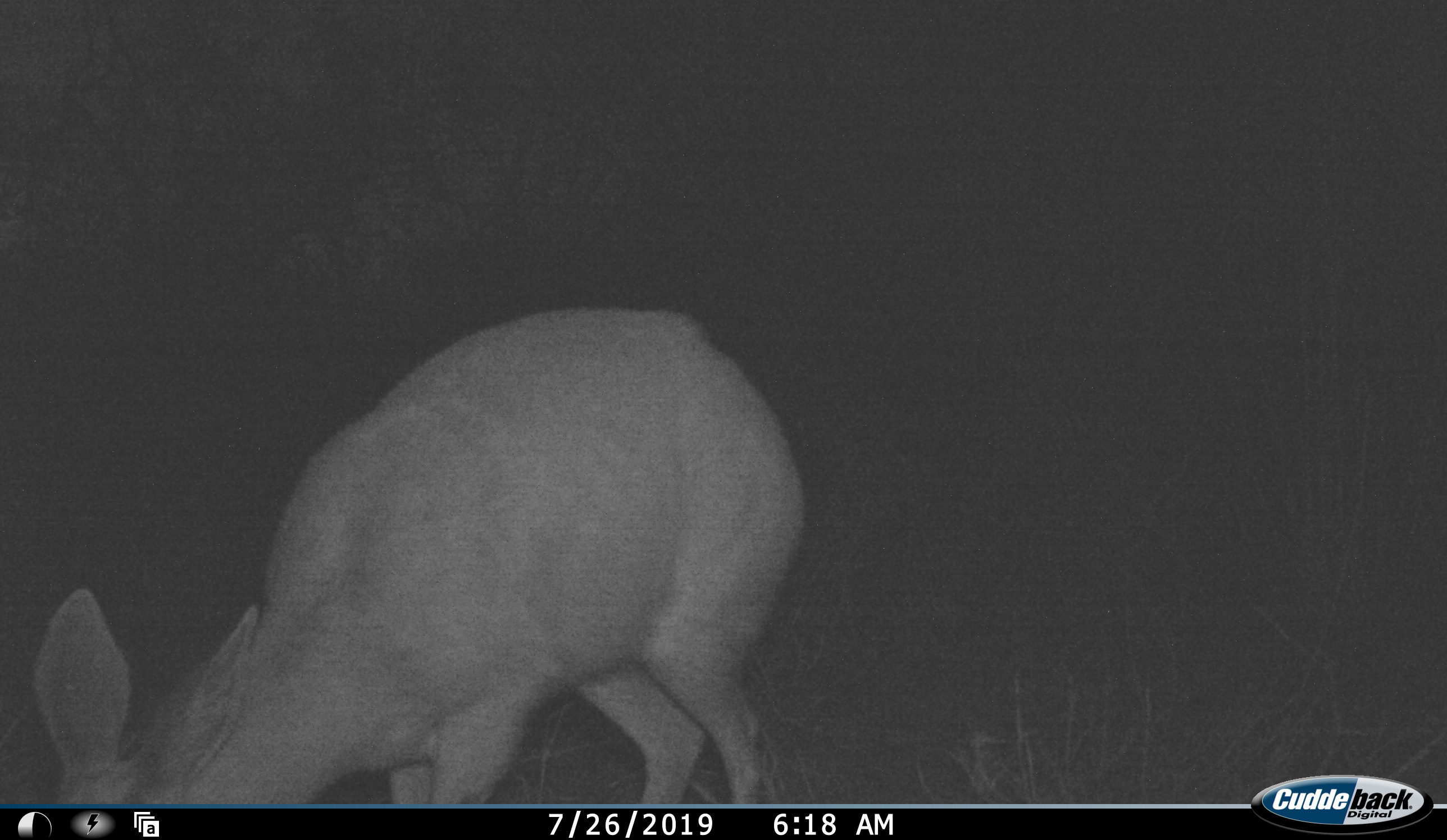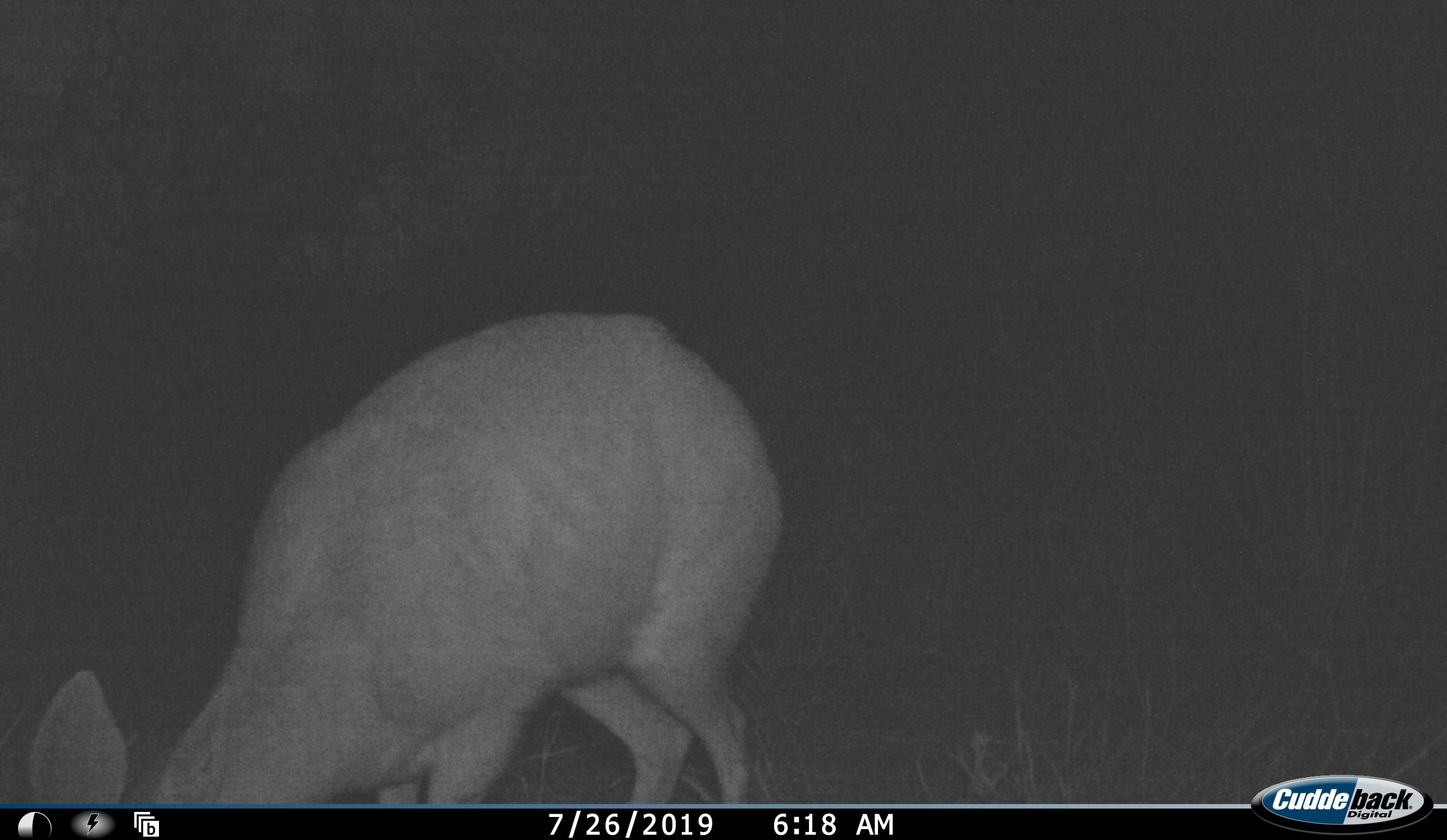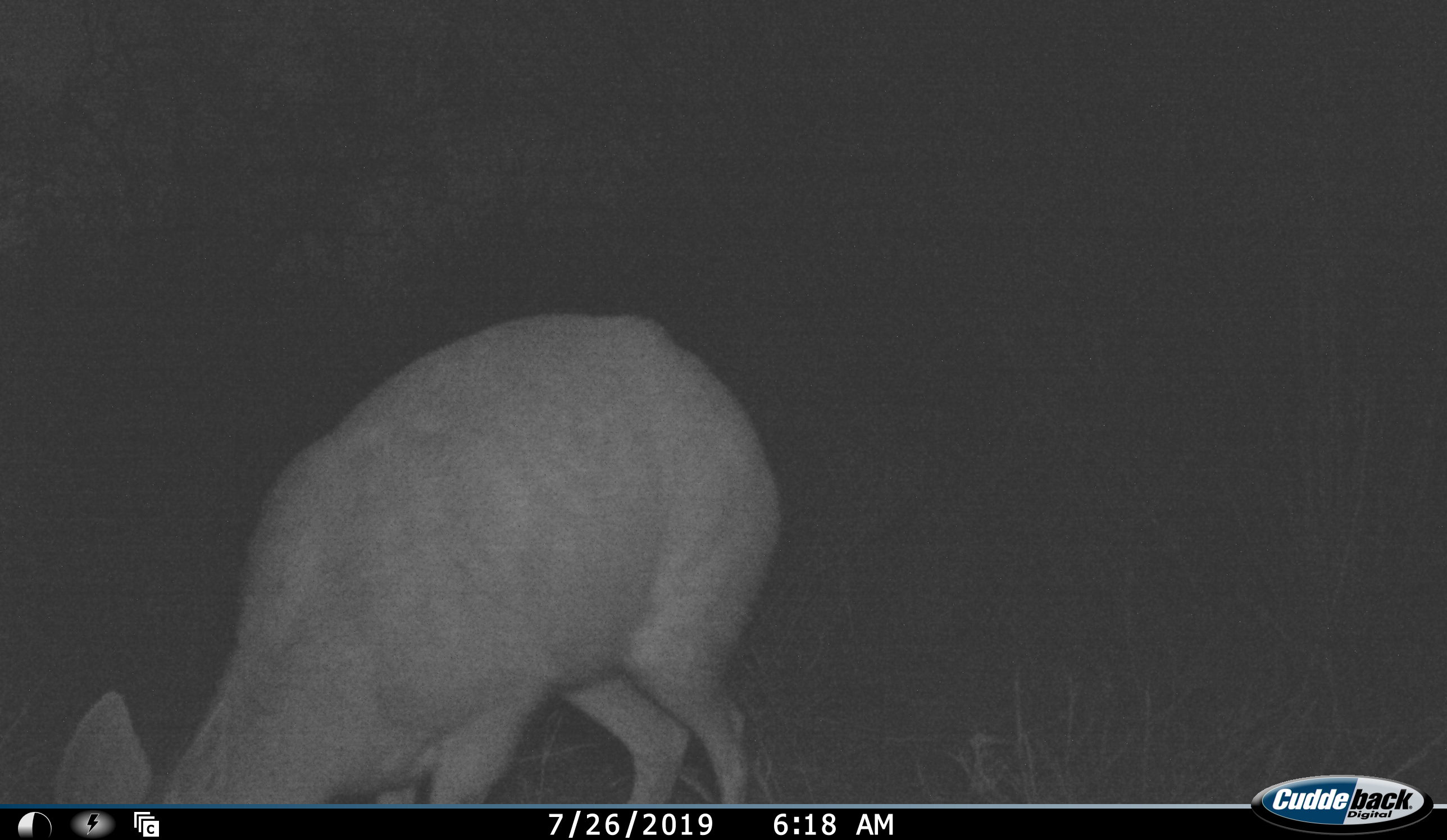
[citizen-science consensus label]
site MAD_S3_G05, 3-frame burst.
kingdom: Animalia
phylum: Chordata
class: Mammalia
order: Artiodactyla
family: Bovidae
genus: Raphicerus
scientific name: Raphicerus campestris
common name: steenbok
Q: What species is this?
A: Steenbok (Raphicerus campestris).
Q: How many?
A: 1.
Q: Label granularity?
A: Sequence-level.